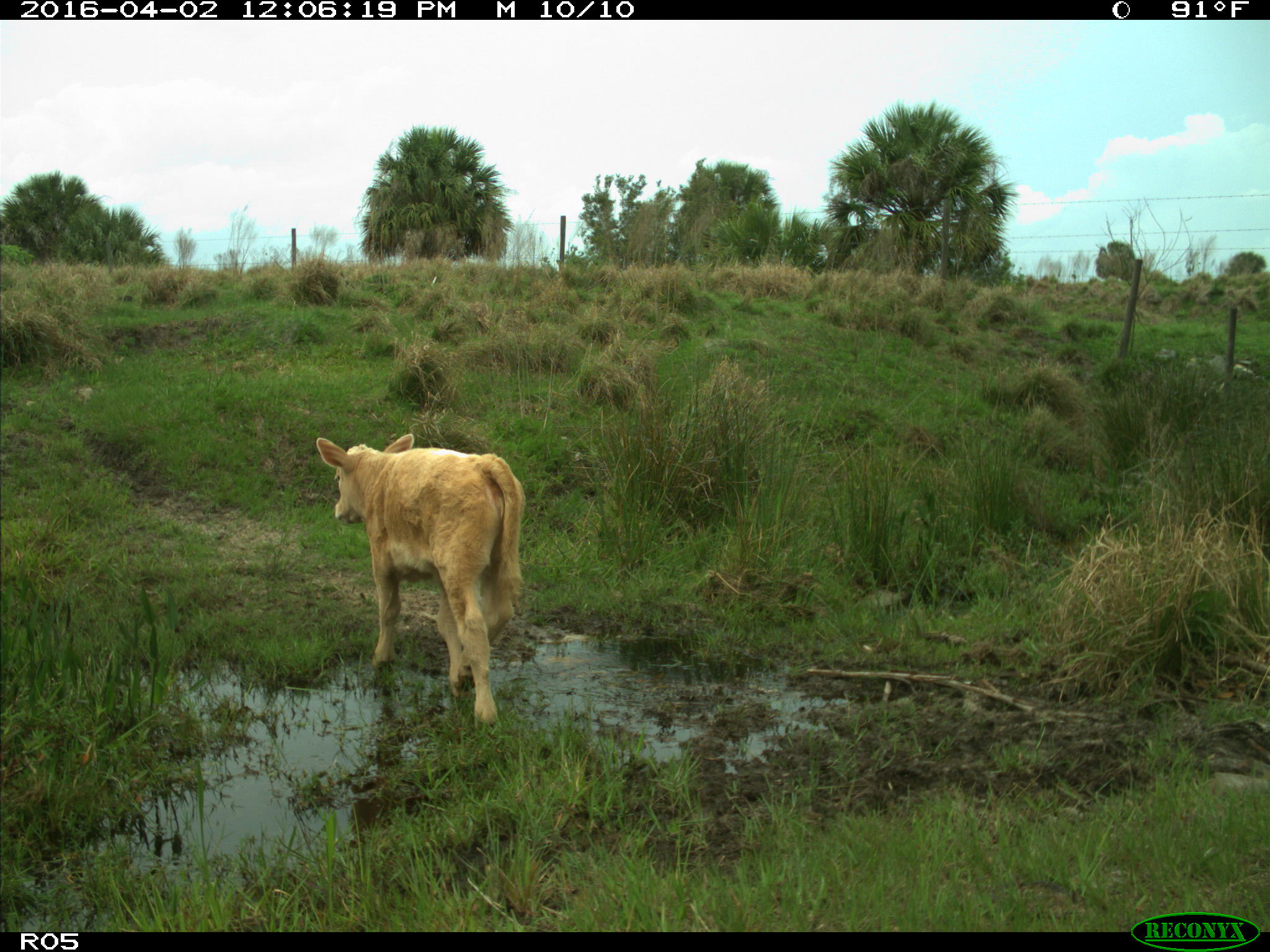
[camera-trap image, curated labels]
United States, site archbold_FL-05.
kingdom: Animalia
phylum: Chordata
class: Mammalia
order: Artiodactyla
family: Bovidae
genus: Bos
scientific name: Bos taurus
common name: domestic cow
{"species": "Bos taurus (domestic cow)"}